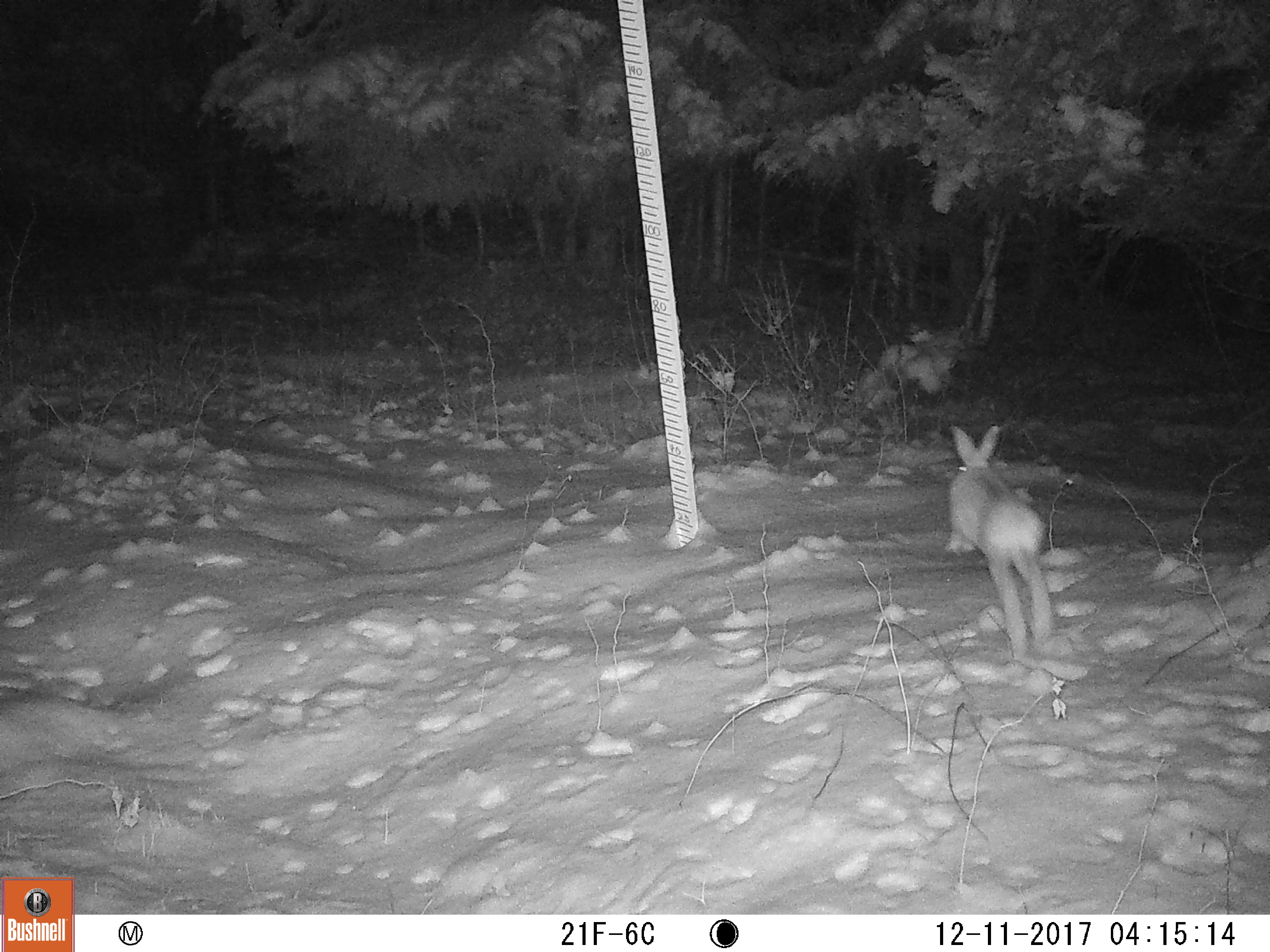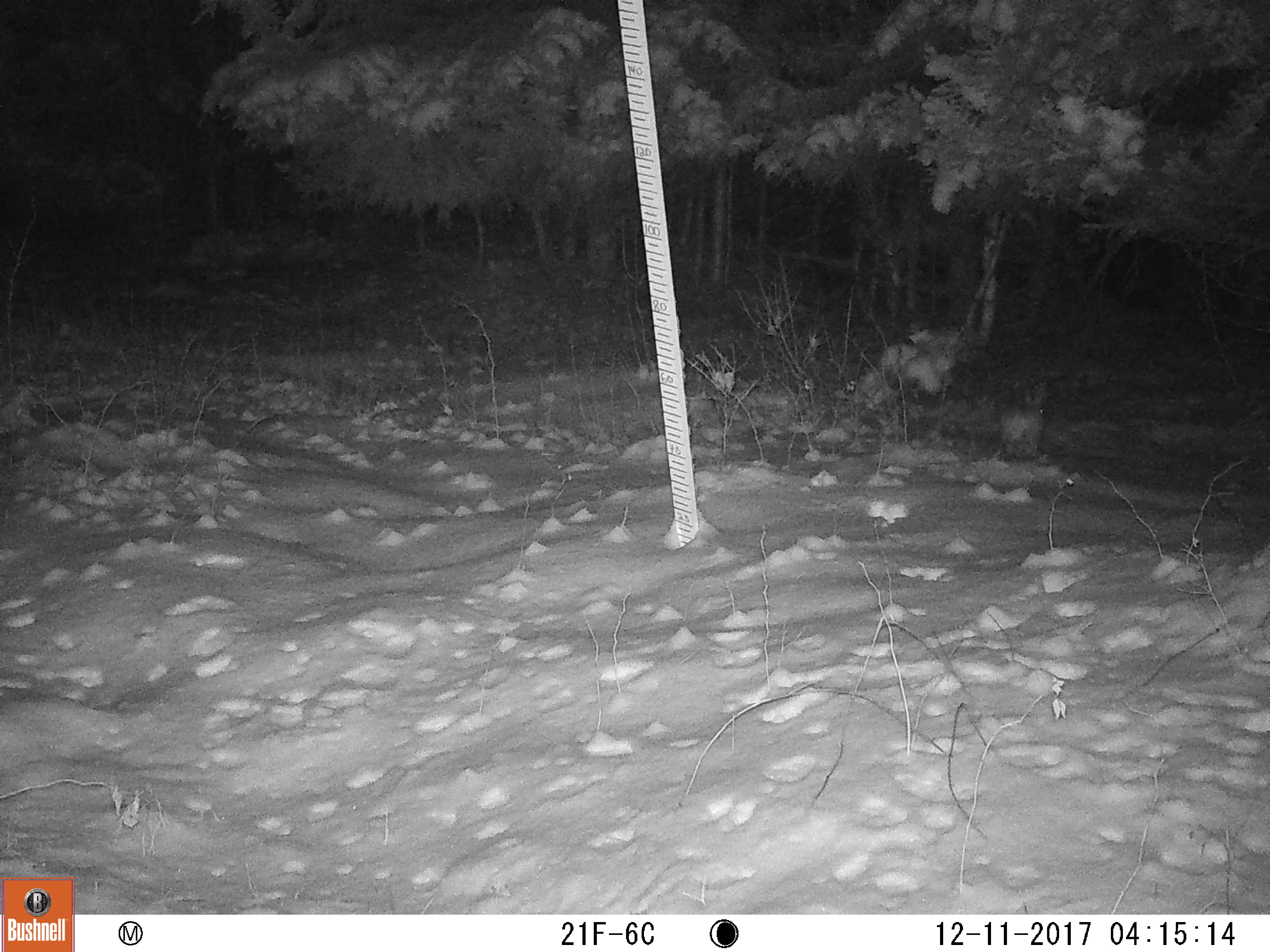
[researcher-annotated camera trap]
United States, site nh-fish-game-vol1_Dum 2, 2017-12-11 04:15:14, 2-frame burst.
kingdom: Animalia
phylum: Chordata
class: Mammalia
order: Lagomorpha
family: Leporidae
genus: Lepus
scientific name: Lepus americanus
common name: snowshoe hare